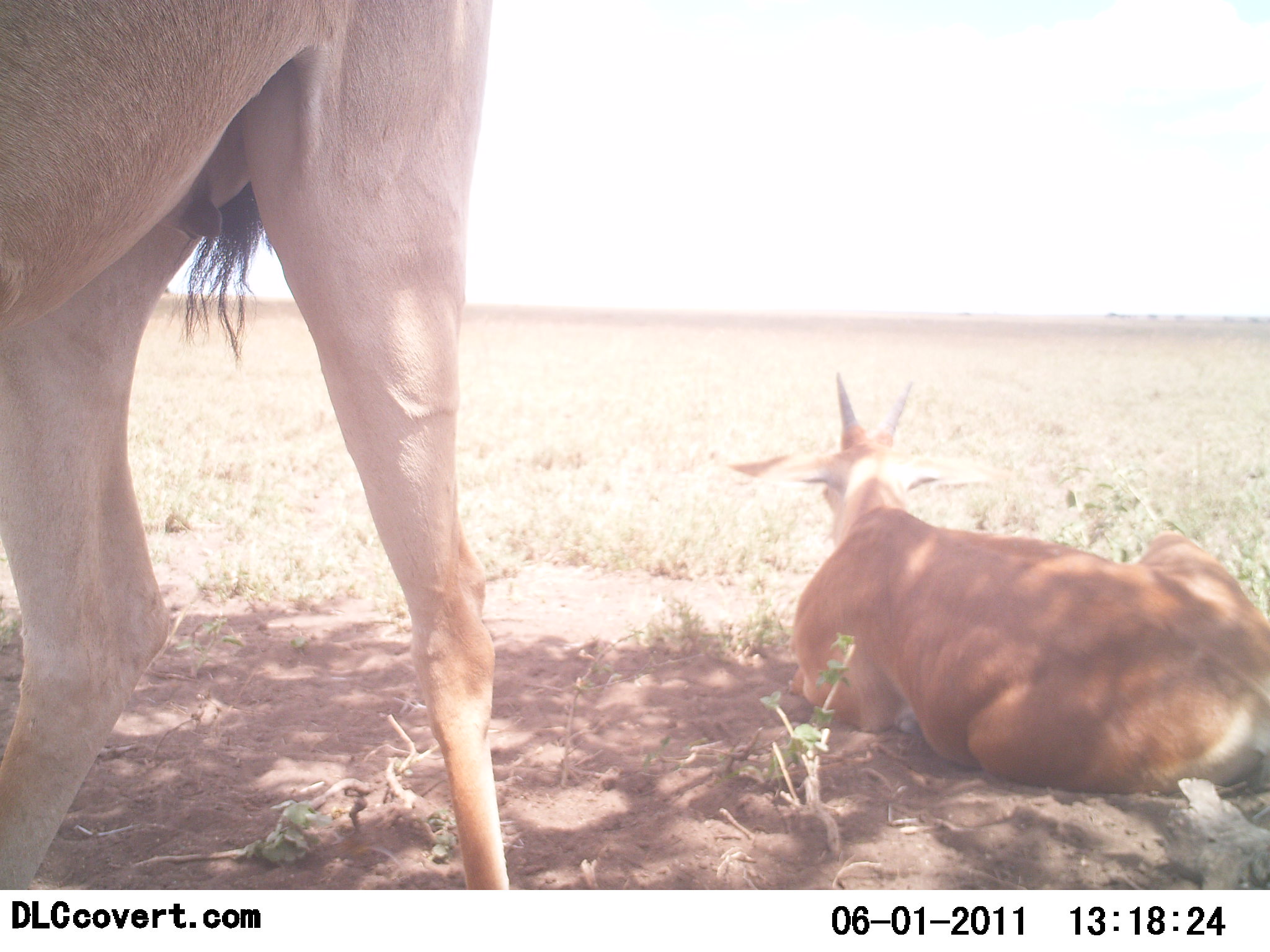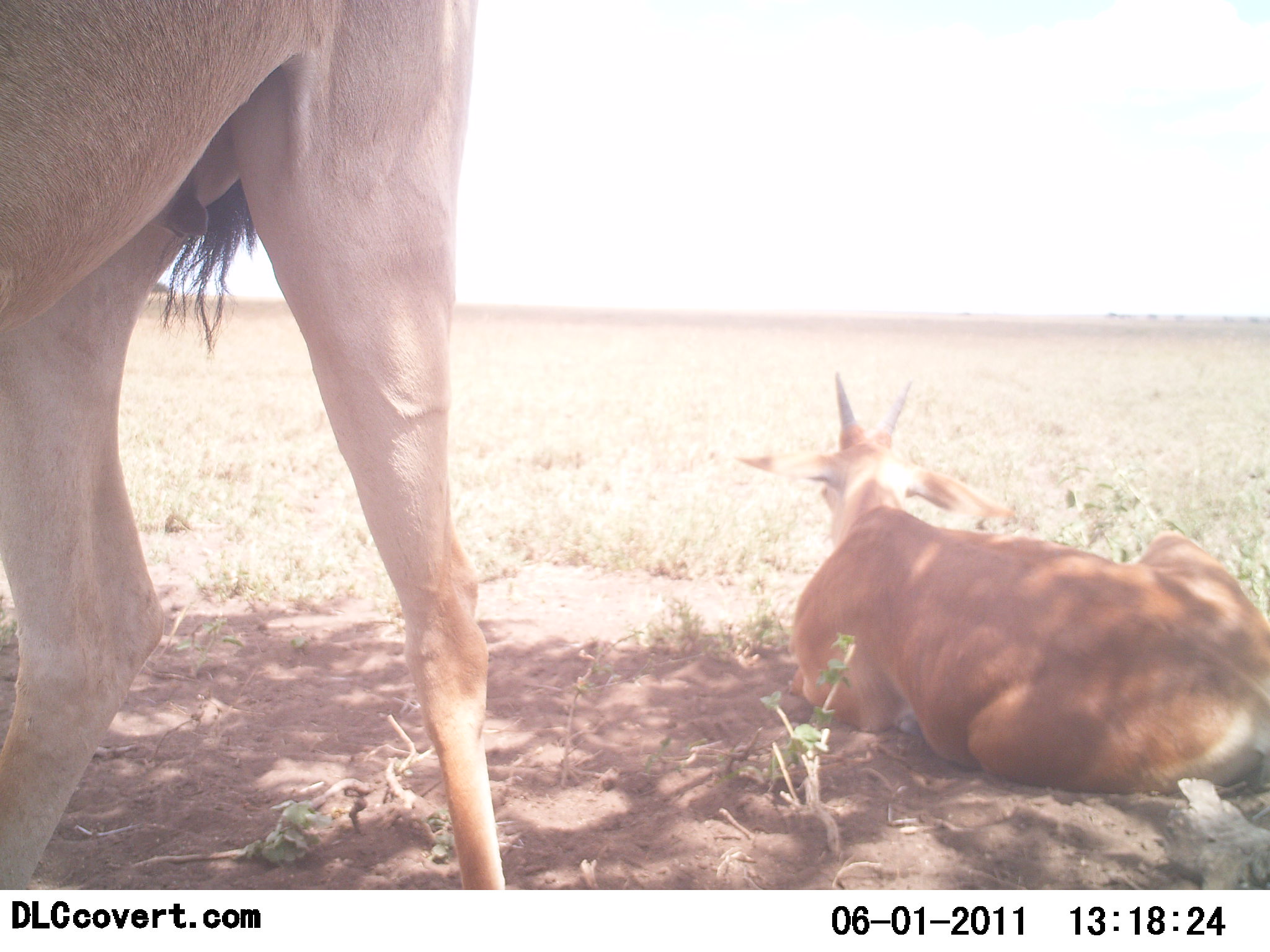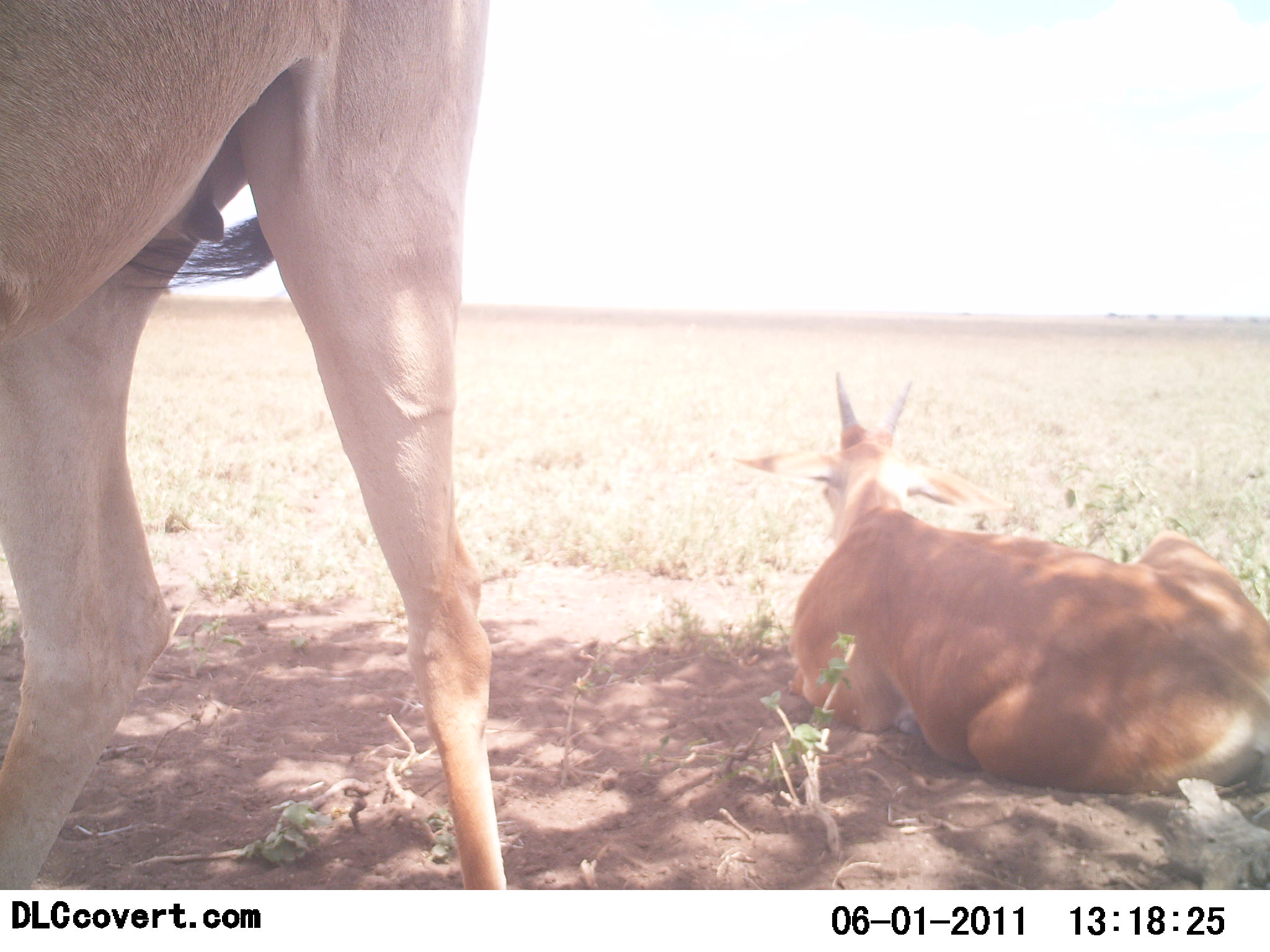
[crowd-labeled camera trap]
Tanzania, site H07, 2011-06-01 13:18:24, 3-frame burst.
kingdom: Animalia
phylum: Chordata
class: Mammalia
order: Artiodactyla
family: Bovidae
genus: Nanger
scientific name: Nanger granti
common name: grant's gazelle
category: gazellegrants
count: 2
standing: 70%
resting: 100%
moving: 0%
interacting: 0%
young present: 0%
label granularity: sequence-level